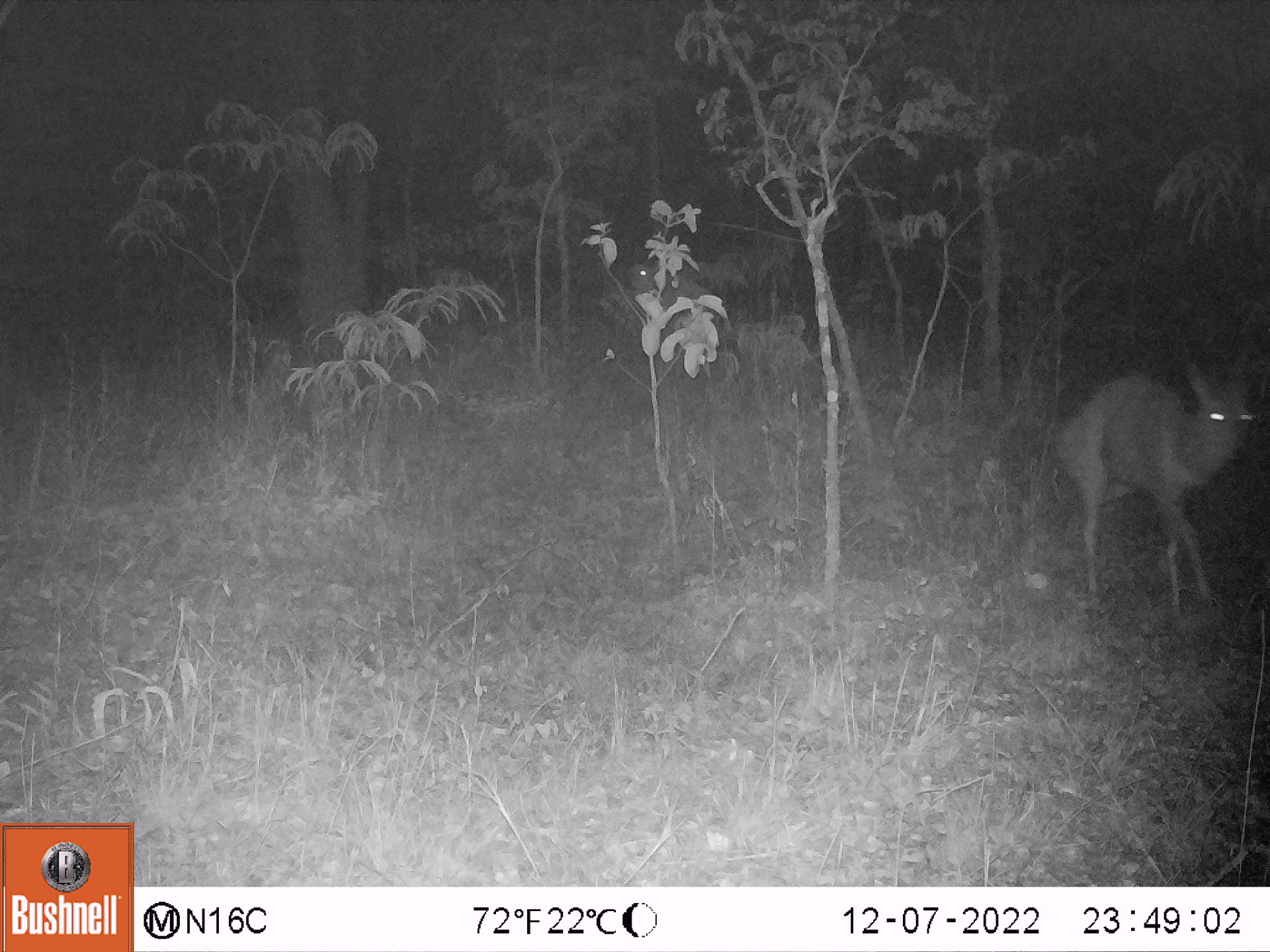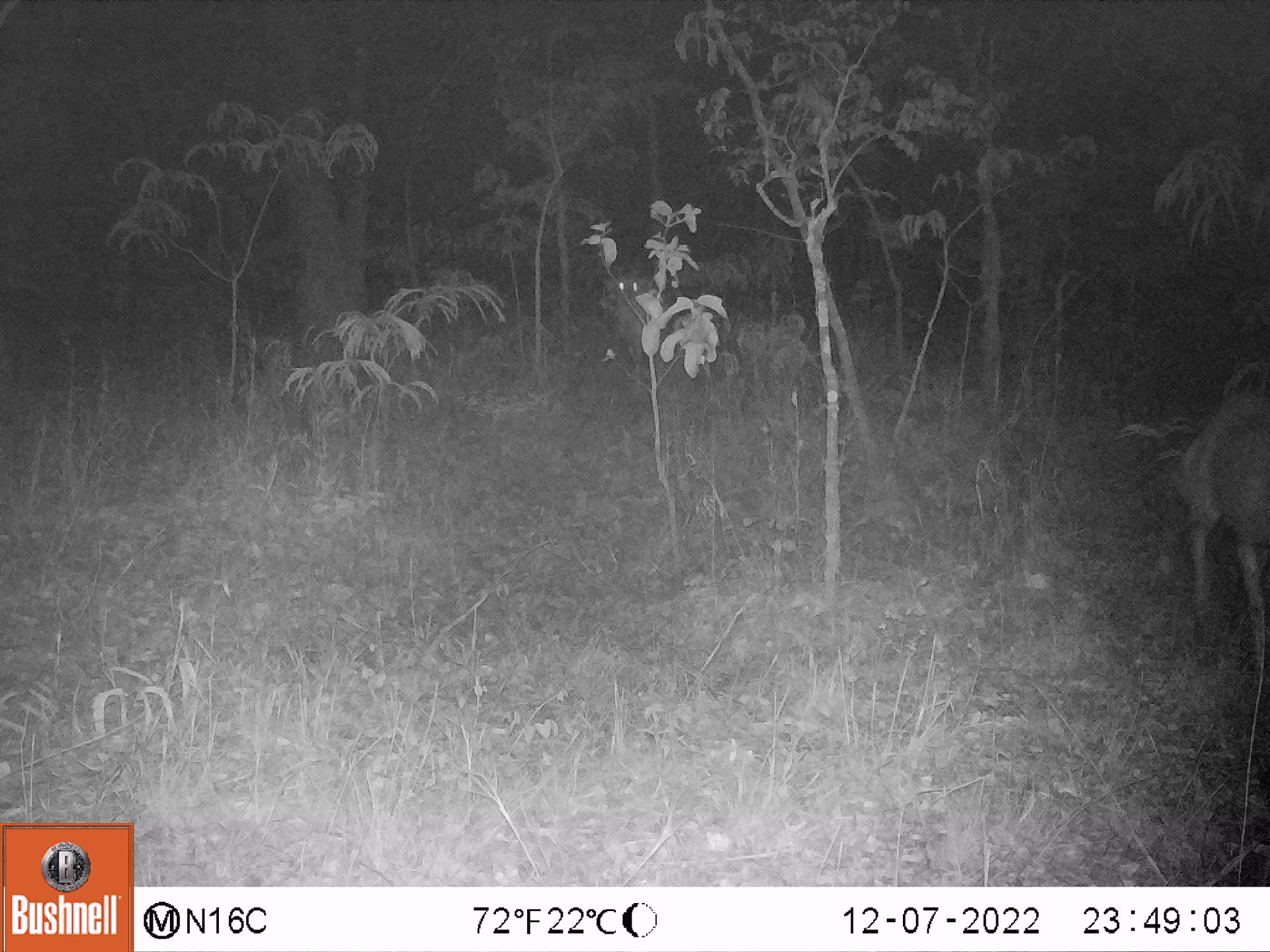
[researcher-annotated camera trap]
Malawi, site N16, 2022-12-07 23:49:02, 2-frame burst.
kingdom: Animalia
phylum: Chordata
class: Mammalia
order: Artiodactyla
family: Bovidae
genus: Tragelaphus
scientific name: Tragelaphus sylvaticus sylvaticus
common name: cape bushbuck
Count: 2.